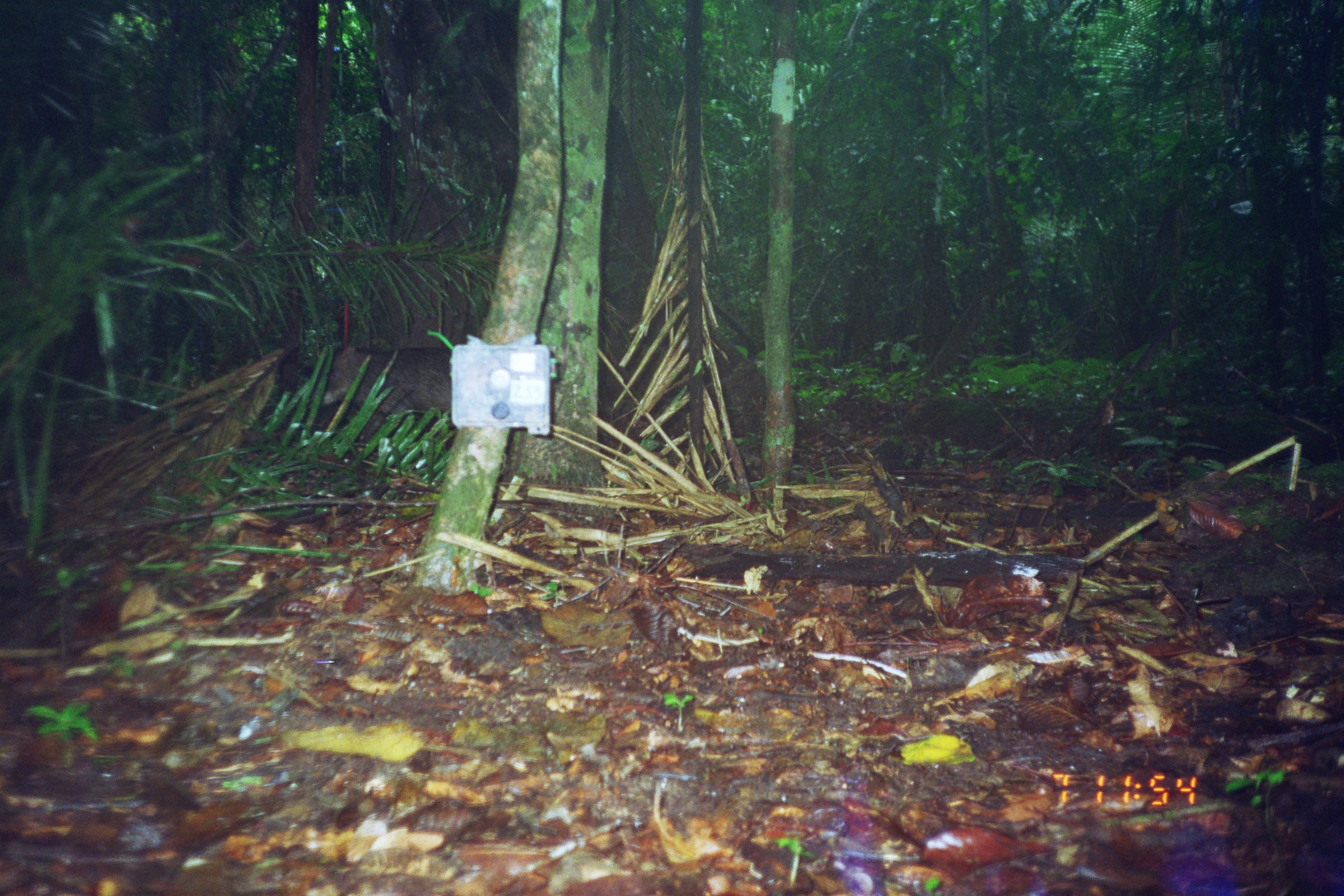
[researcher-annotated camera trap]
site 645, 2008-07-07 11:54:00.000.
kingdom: Animalia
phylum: Chordata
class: Mammalia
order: Artiodactyla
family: Tayassuidae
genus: Tayassu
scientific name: Tayassu pecari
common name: white-lipped peccary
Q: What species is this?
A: Tayassu pecari (white-lipped peccary).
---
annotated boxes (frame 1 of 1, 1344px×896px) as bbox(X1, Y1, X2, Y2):
tayassu pecari: bbox(308, 343, 452, 442)